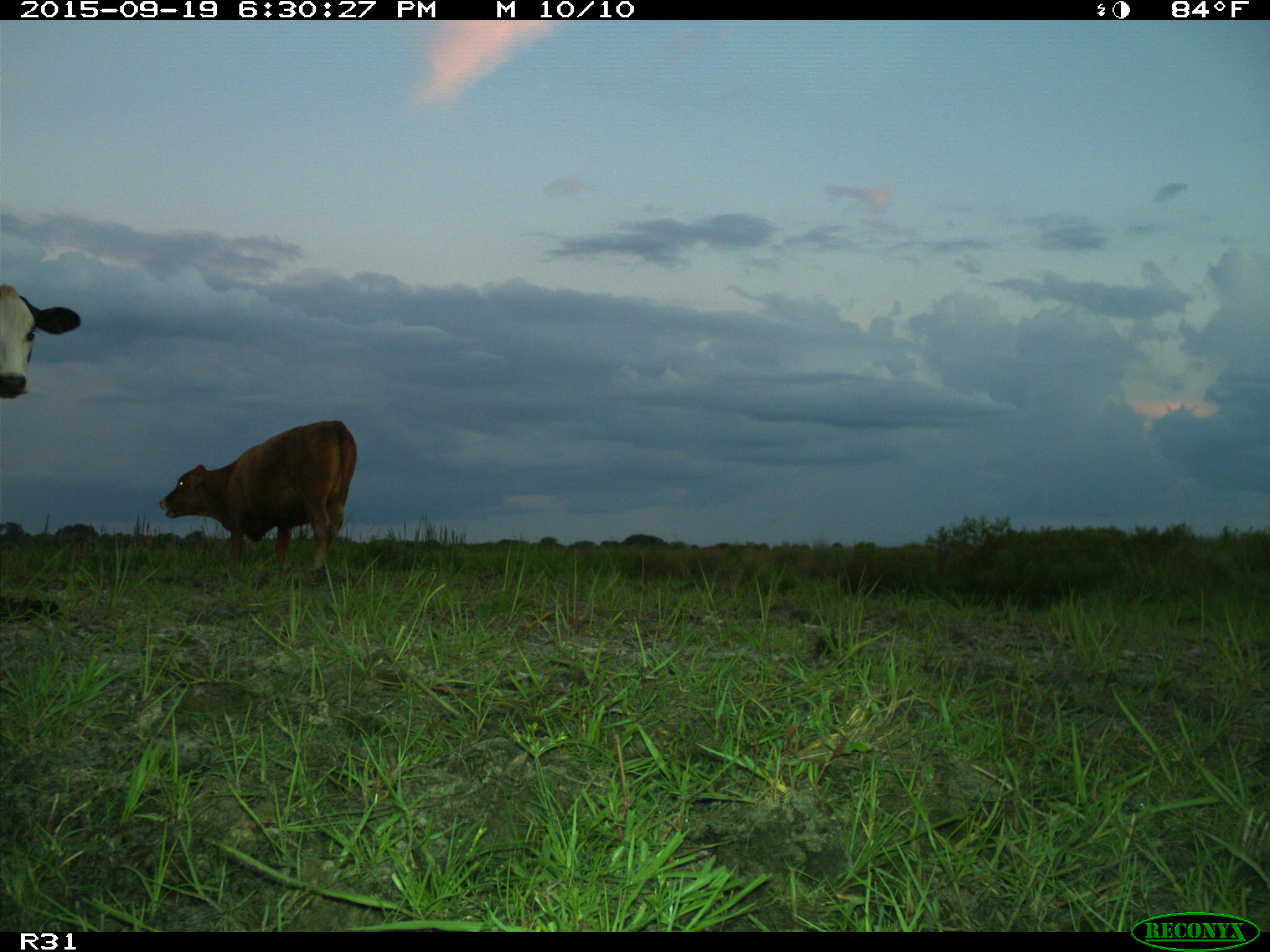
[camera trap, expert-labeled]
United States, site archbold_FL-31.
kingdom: Animalia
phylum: Chordata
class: Mammalia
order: Artiodactyla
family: Bovidae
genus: Bos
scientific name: Bos taurus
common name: domestic cow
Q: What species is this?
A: Bos taurus (domestic cow).